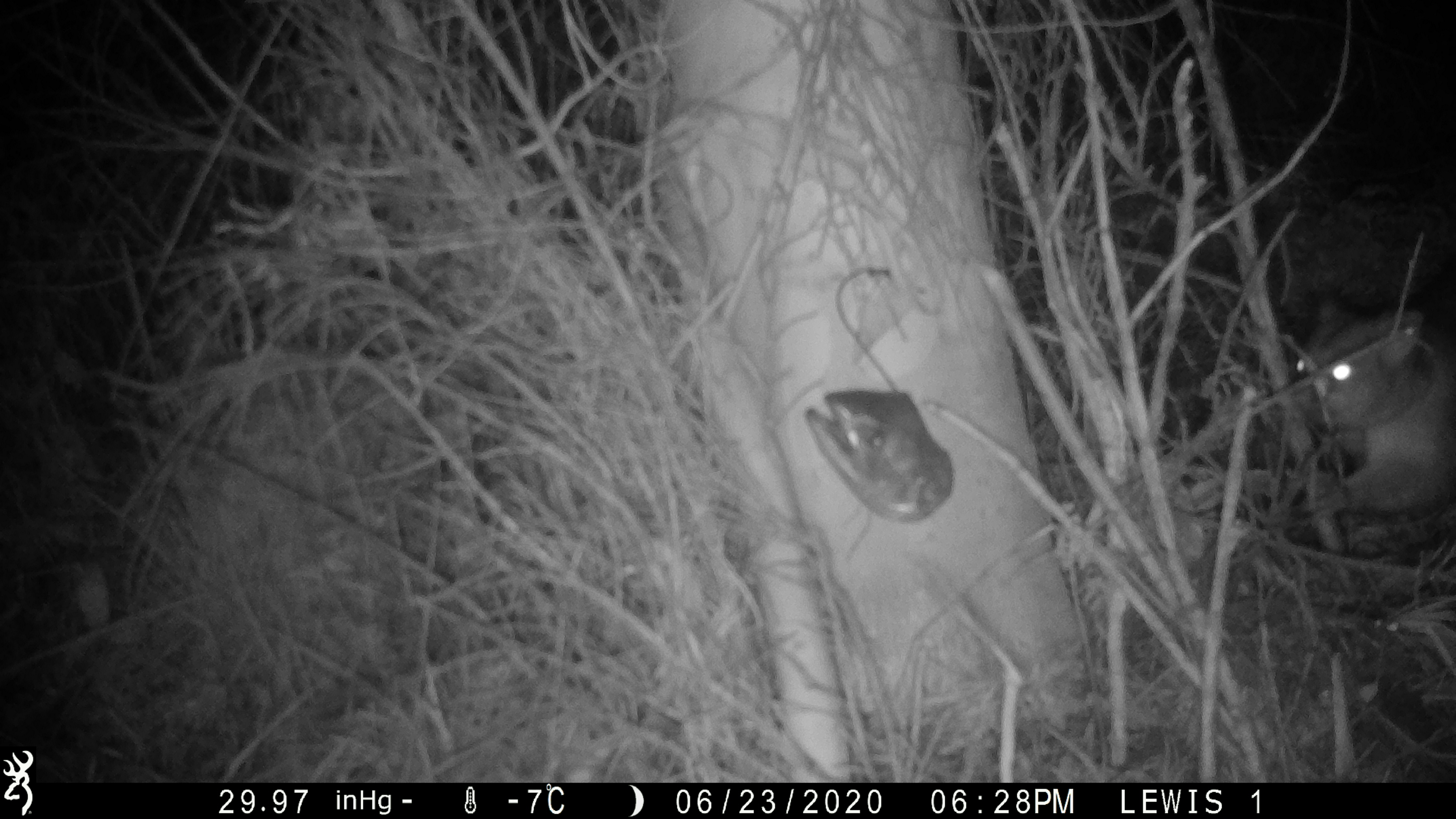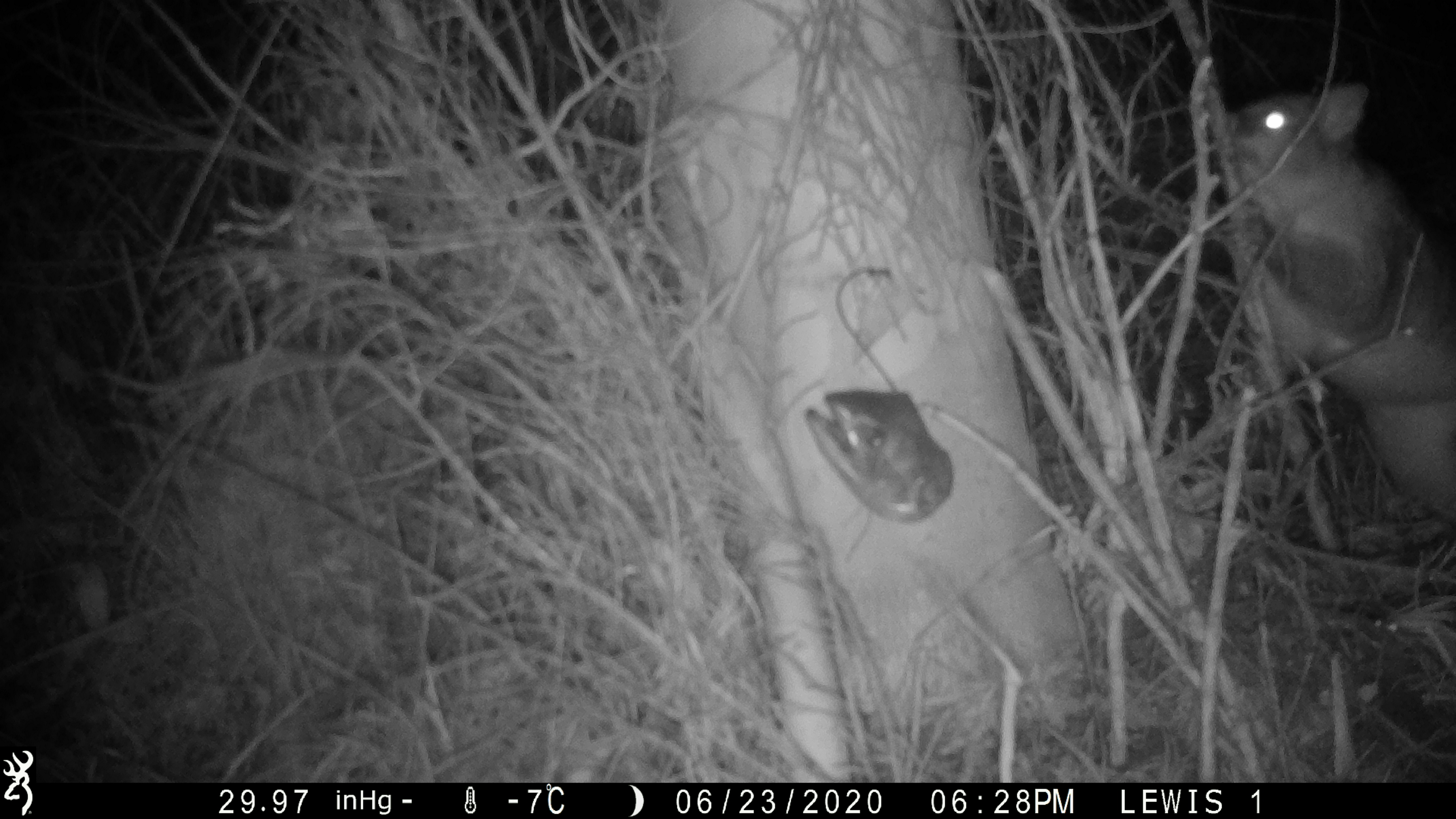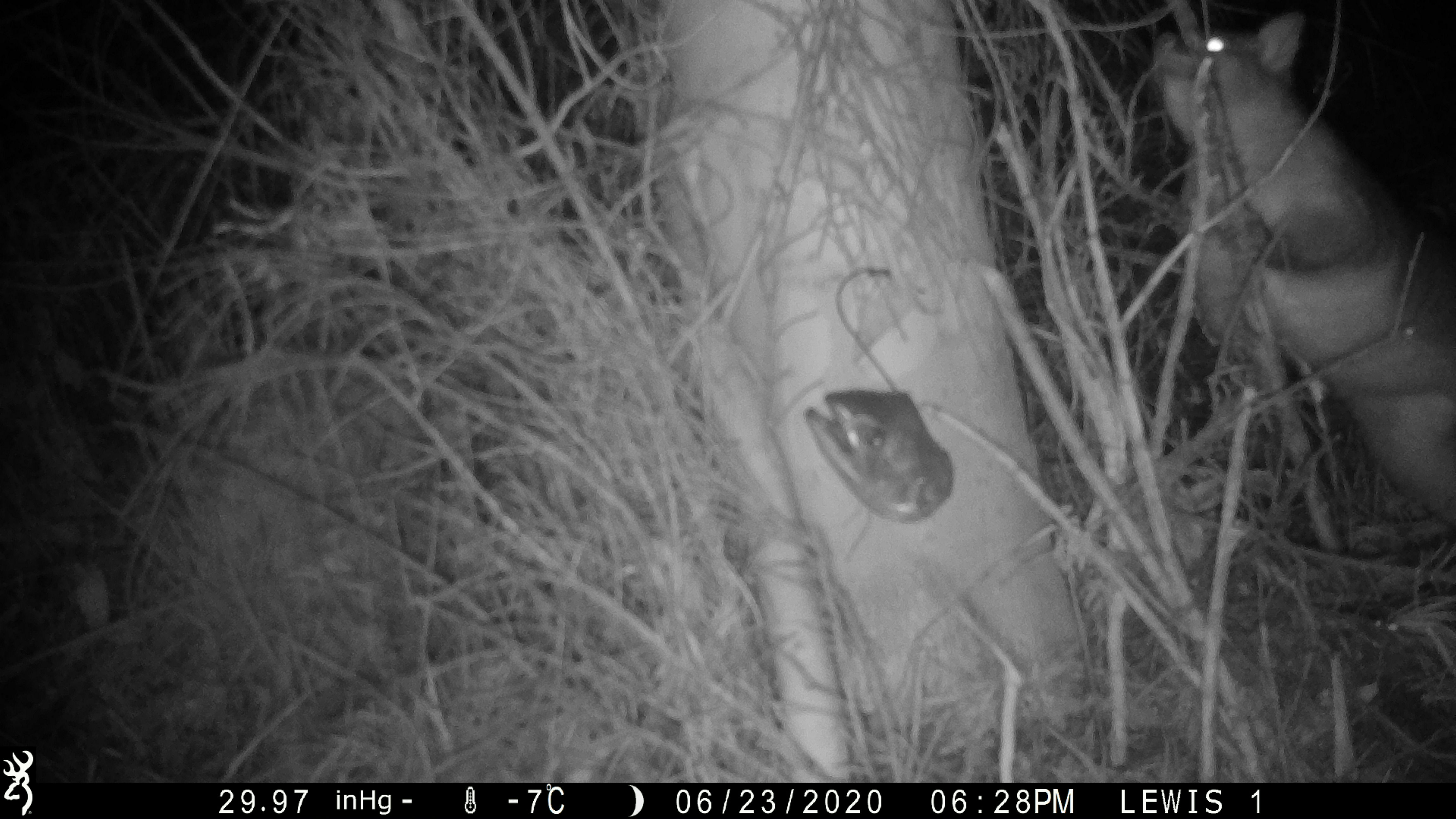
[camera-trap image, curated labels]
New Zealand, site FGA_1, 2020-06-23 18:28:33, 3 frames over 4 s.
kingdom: Animalia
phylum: Chordata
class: Mammalia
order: Diprotodontia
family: Phalangeridae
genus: Trichosurus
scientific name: Trichosurus vulpecula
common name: common brushtail possum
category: possum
Possum (common brushtail possum) (Trichosurus vulpecula).